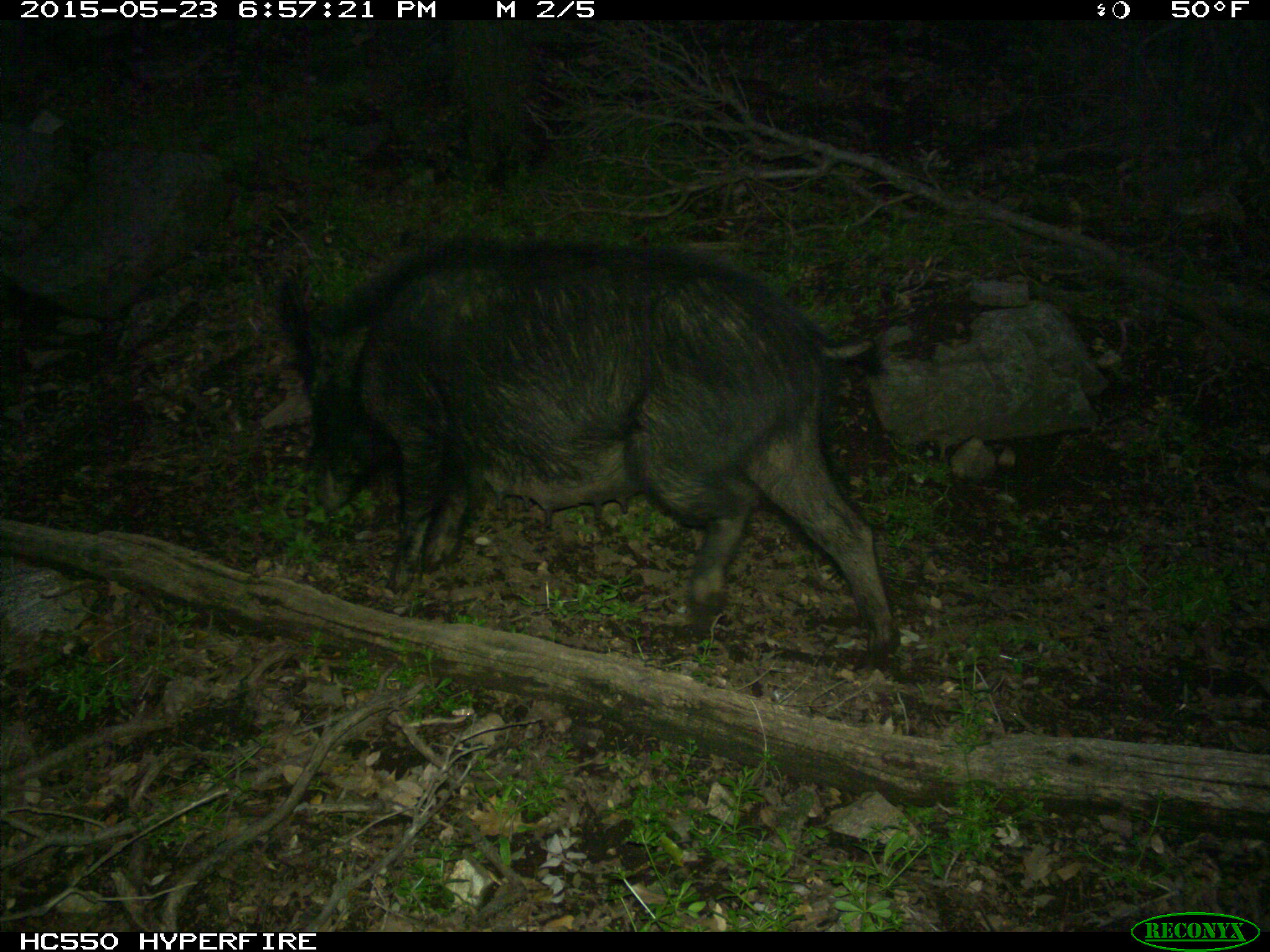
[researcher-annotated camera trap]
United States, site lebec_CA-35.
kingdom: Animalia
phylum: Chordata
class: Mammalia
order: Artiodactyla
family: Suidae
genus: Sus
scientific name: Sus scrofa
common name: wild boar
Sus scrofa (wild boar).